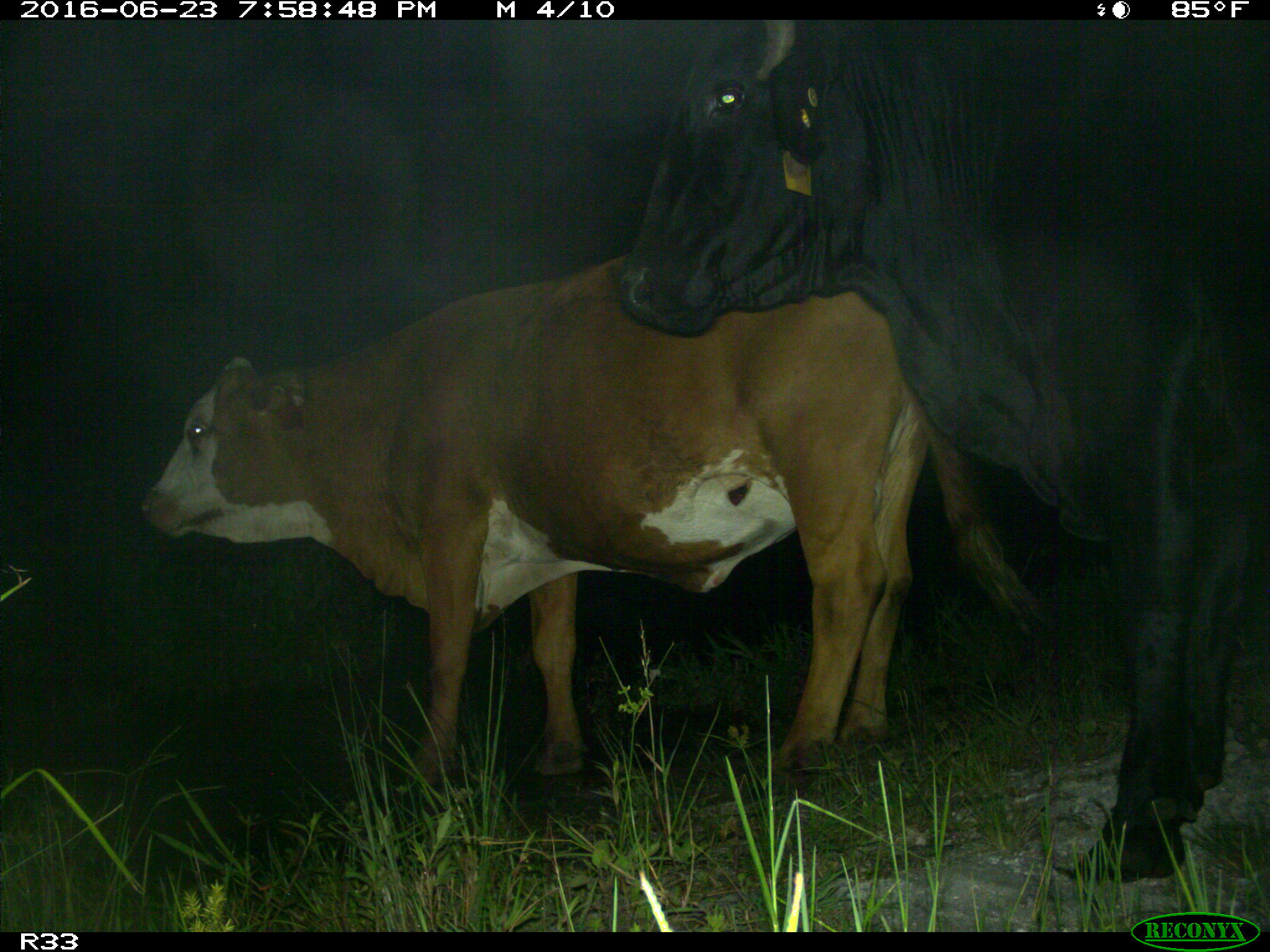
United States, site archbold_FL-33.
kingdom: Animalia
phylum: Chordata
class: Mammalia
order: Artiodactyla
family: Bovidae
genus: Bos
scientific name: Bos taurus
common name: domestic cow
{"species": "Bos taurus (domestic cow)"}